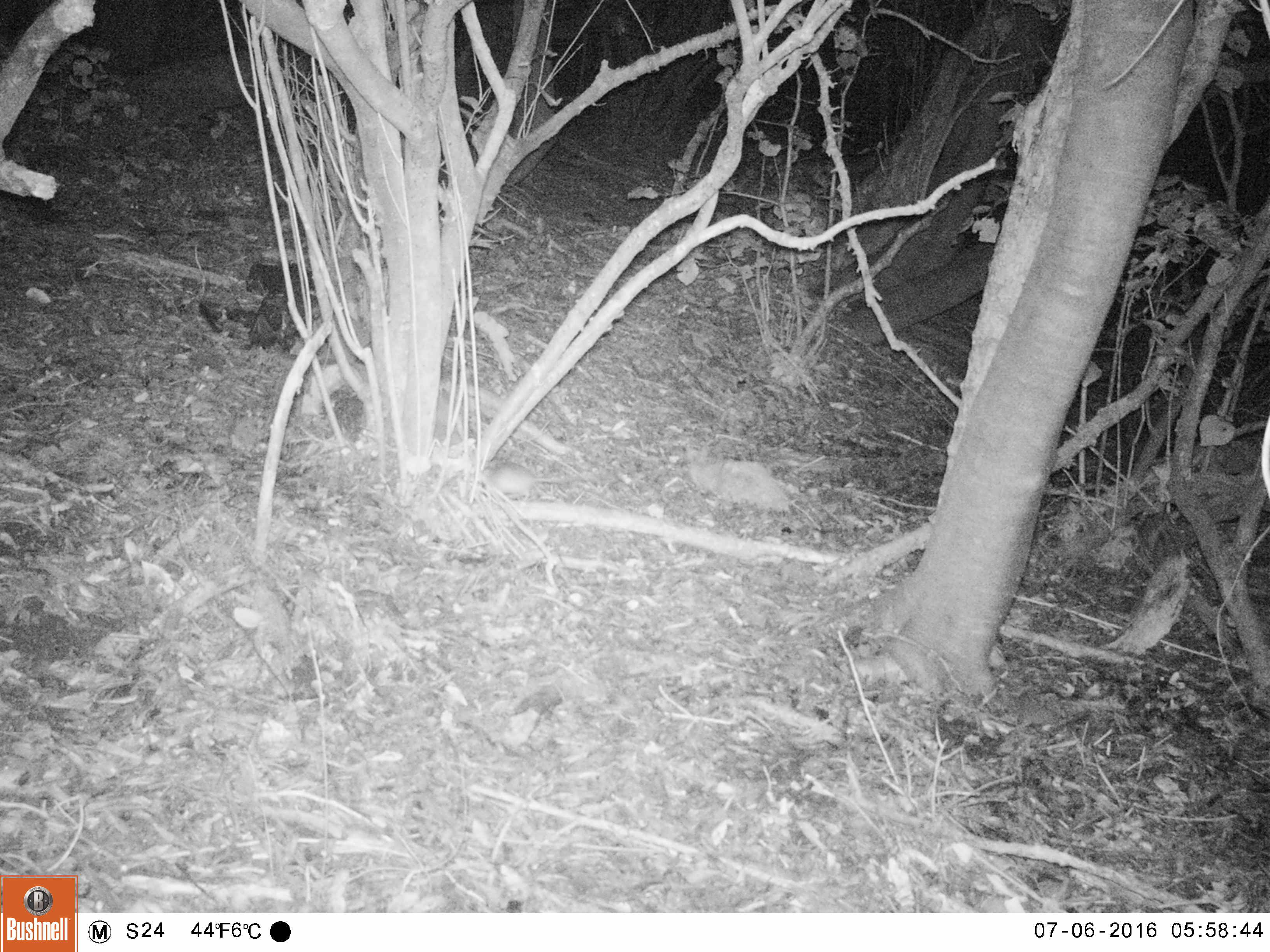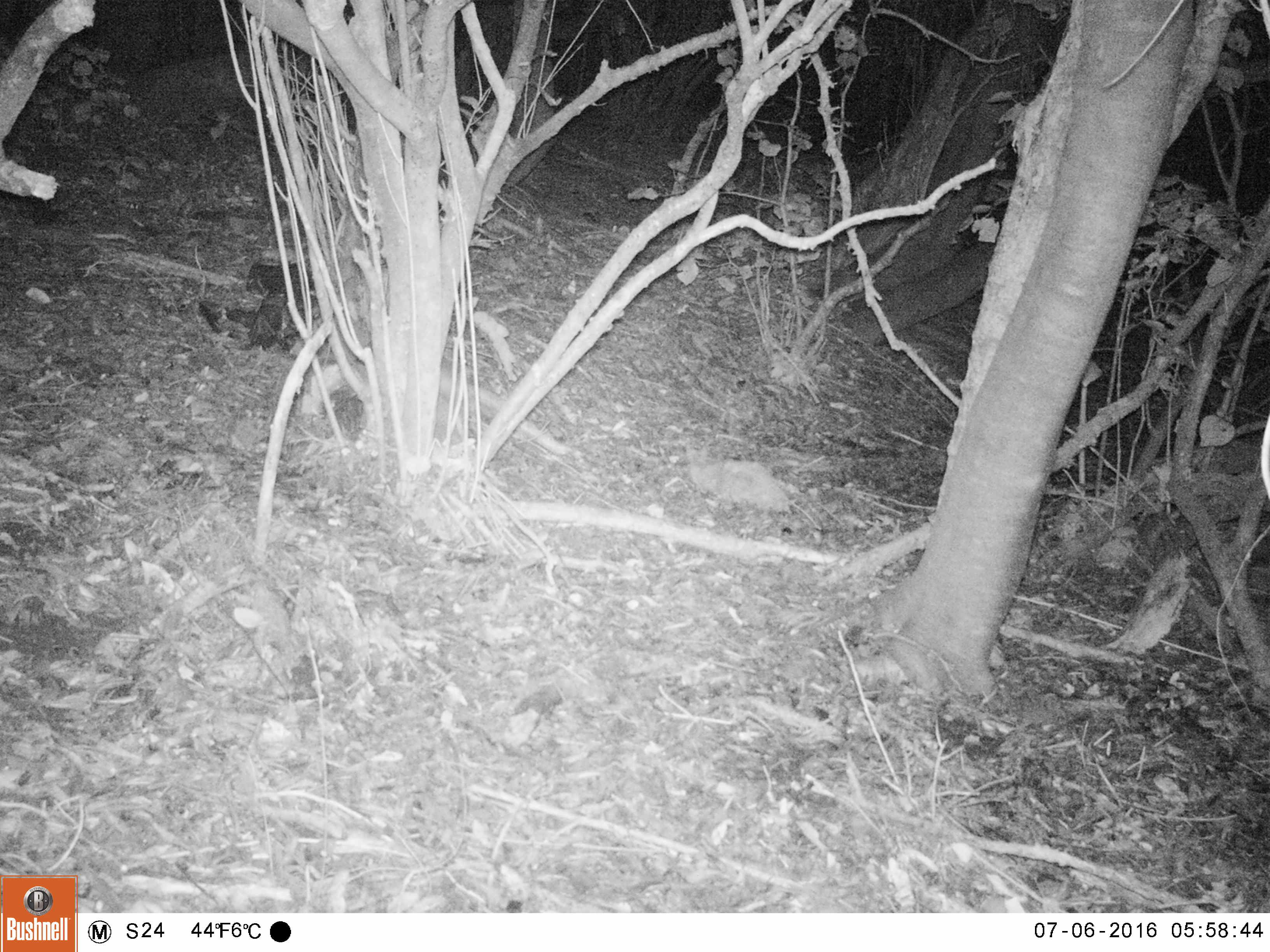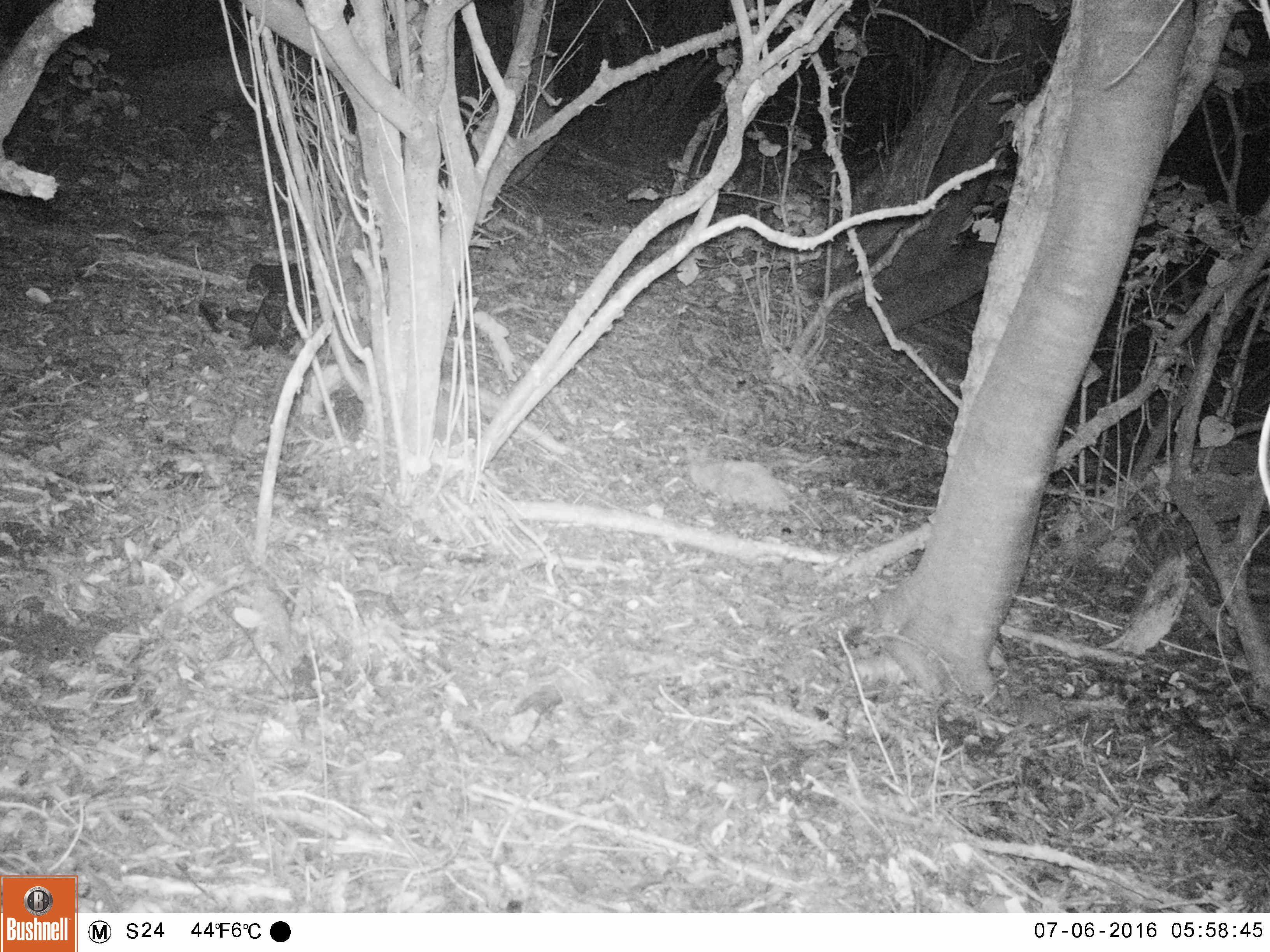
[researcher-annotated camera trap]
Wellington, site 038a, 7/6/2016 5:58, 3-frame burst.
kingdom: Animalia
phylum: Chordata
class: Mammalia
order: Rodentia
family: Muridae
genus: Rattus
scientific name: Rattus rattus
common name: ship rat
Ship rat (Rattus rattus).